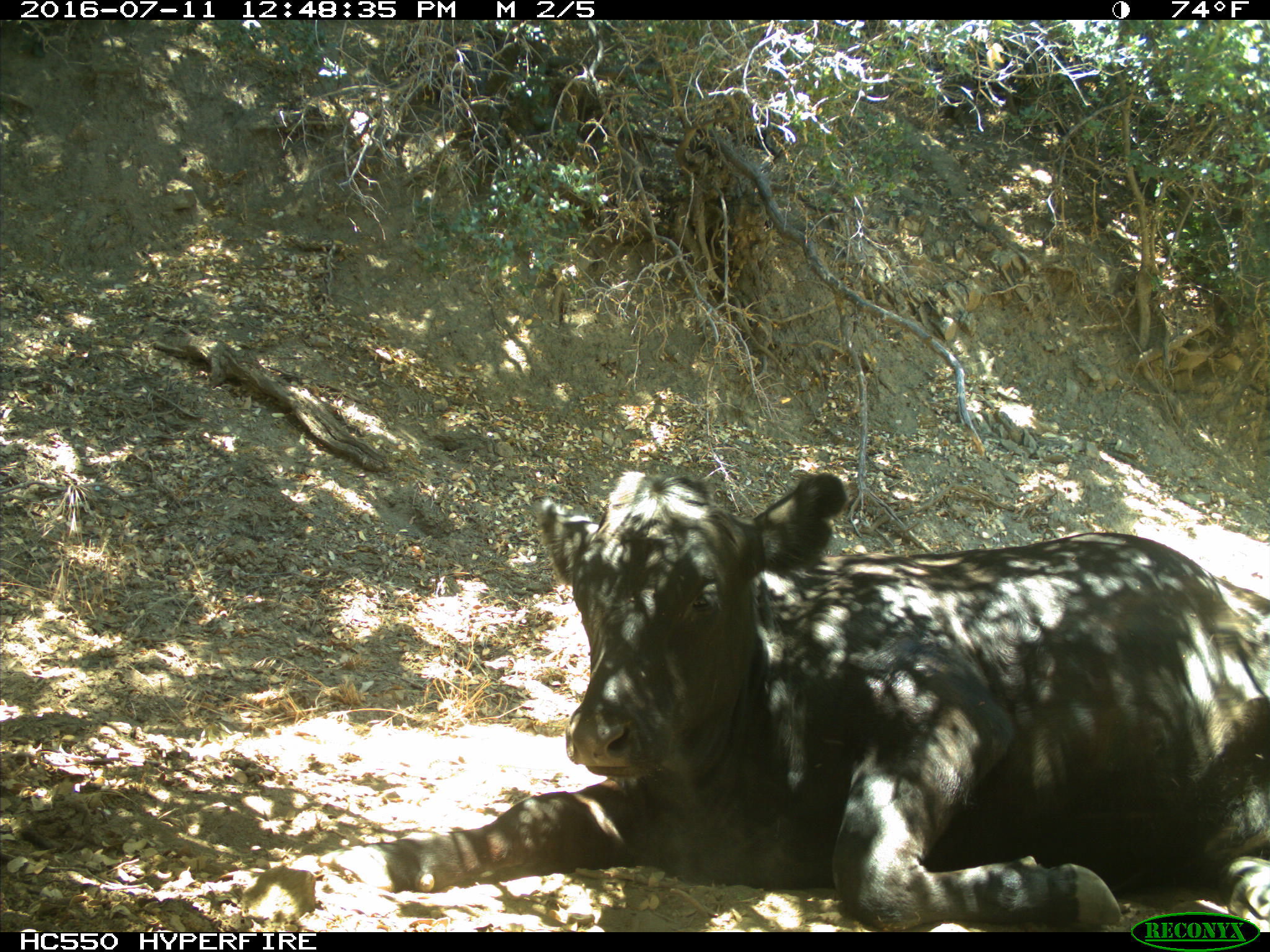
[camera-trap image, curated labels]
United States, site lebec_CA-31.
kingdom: Animalia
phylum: Chordata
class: Mammalia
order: Artiodactyla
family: Bovidae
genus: Bos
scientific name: Bos taurus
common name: domestic cow